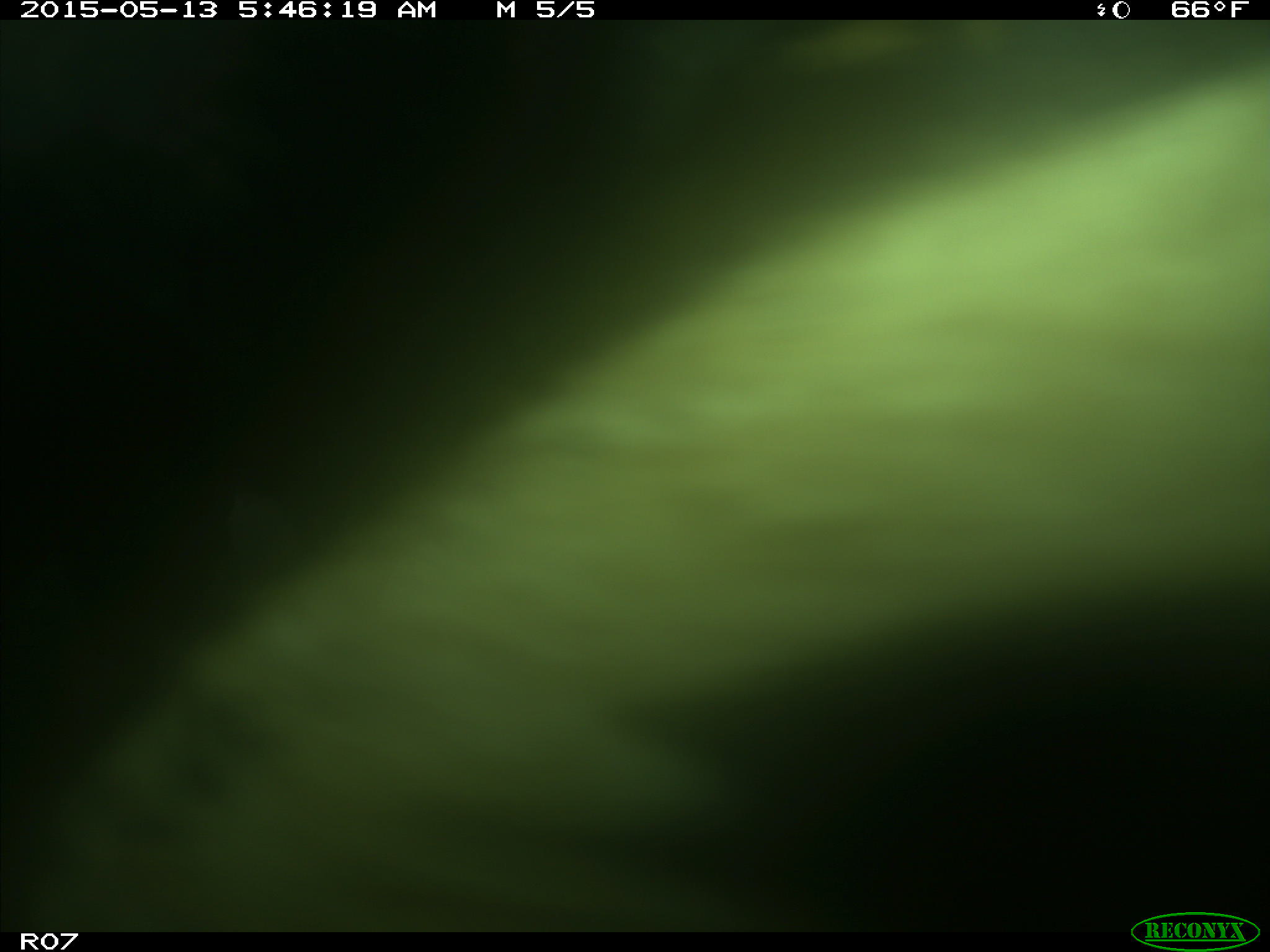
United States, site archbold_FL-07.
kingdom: Animalia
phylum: Chordata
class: Mammalia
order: Artiodactyla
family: Bovidae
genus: Bos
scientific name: Bos taurus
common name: domestic cow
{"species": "Bos taurus (domestic cow)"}